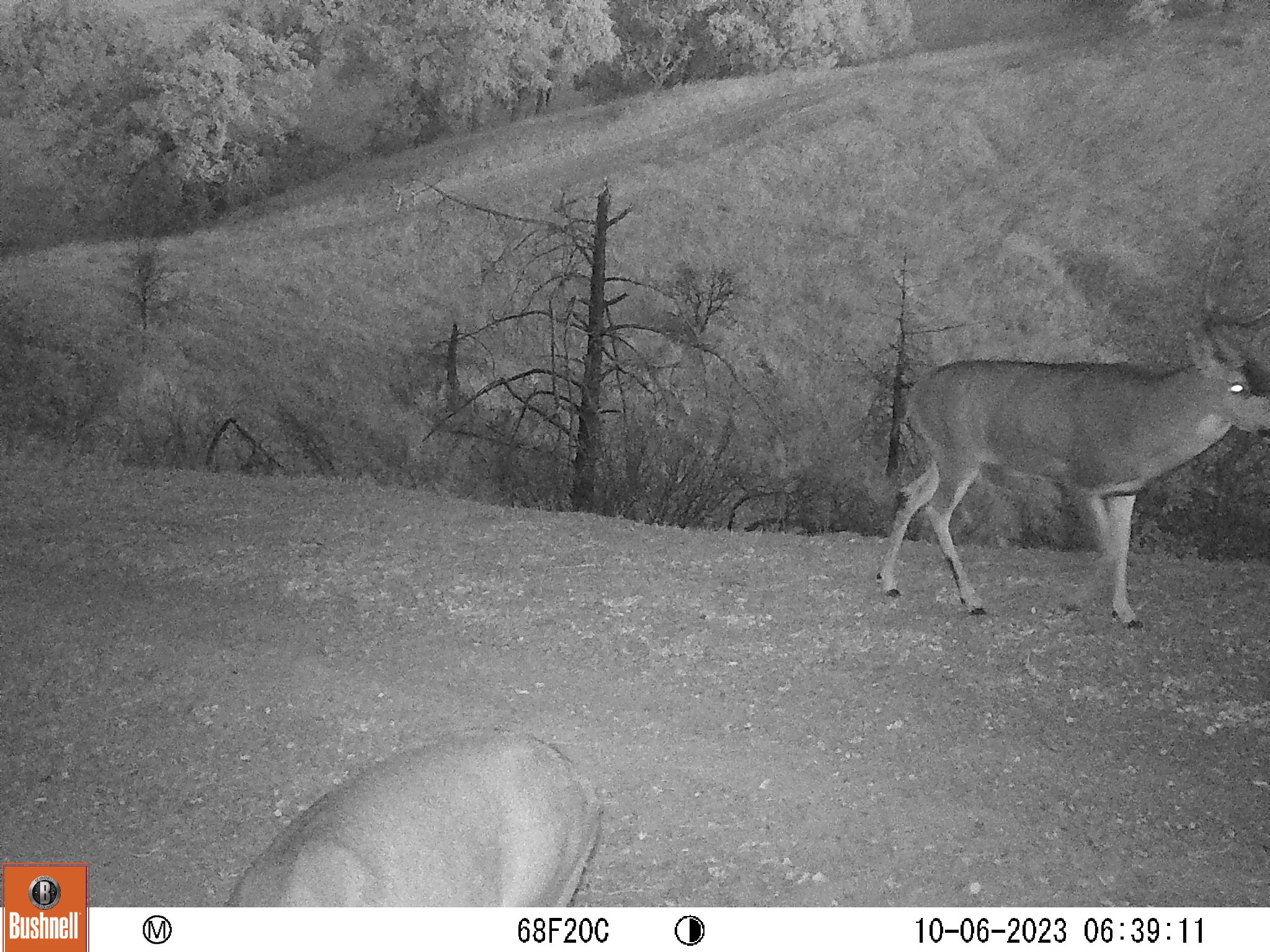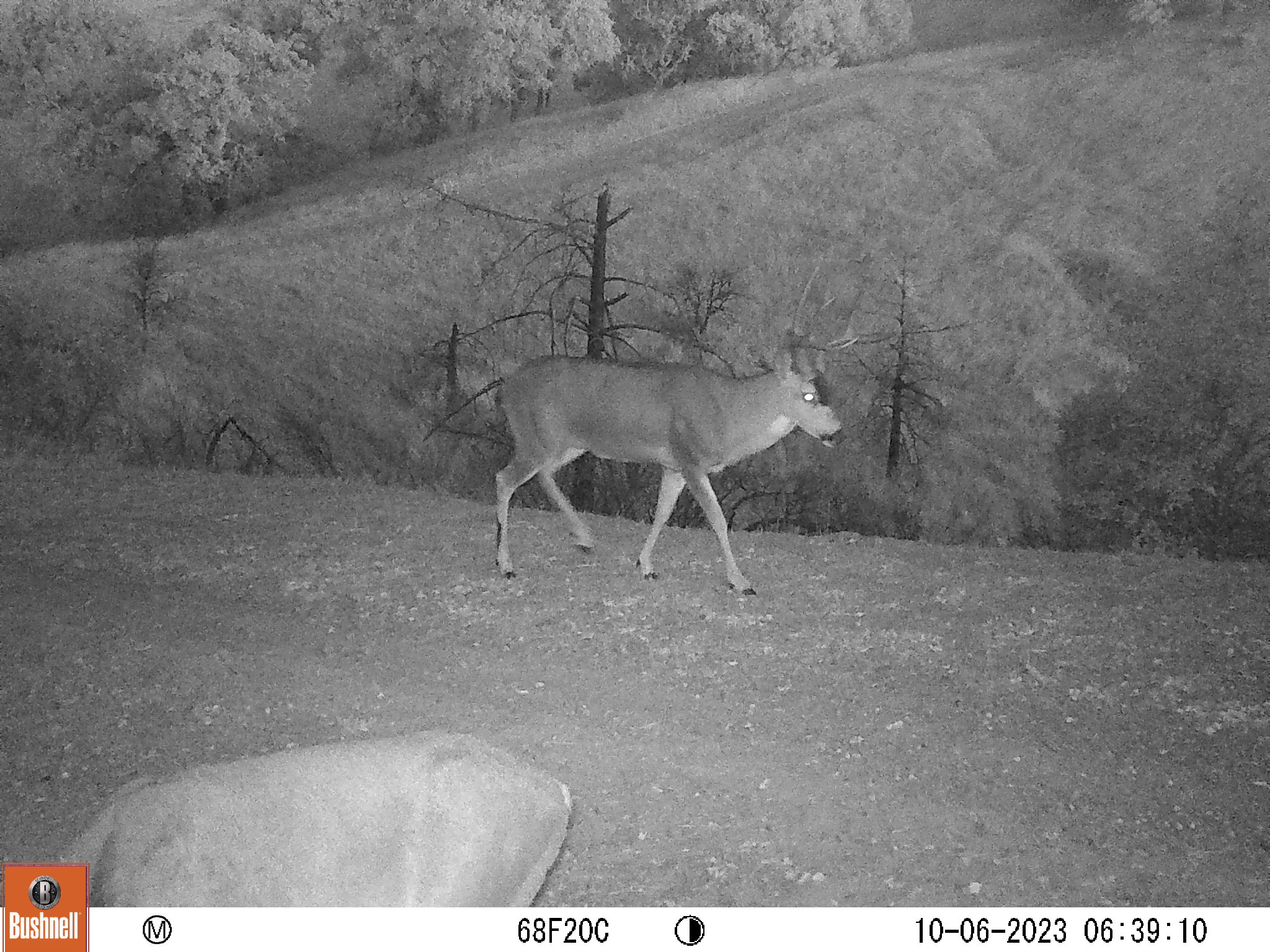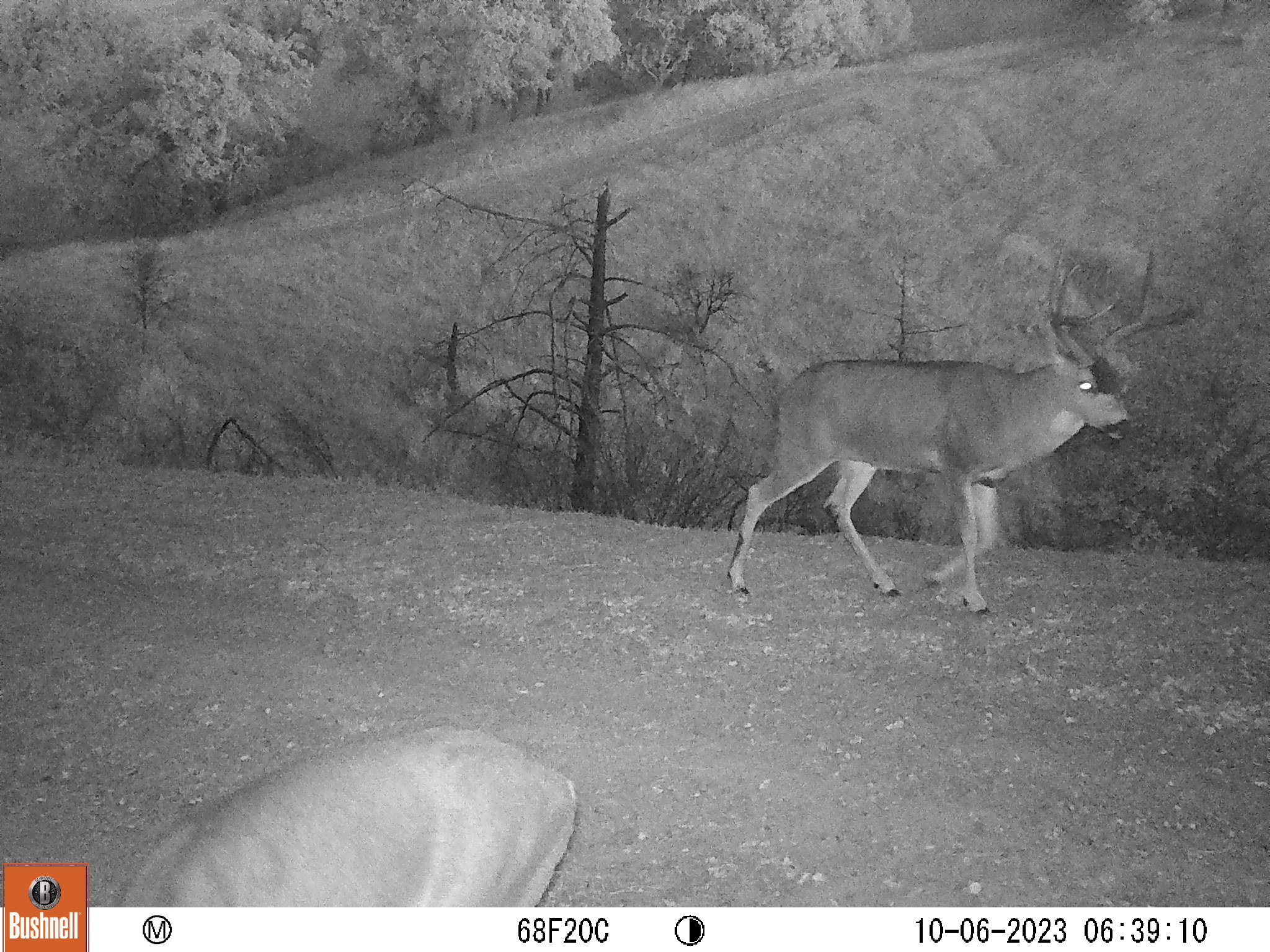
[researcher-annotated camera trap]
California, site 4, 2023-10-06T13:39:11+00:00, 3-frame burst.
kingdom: Animalia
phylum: Chordata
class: Mammalia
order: Artiodactyla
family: Cervidae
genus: Odocoileus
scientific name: Odocoileus hemionus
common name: mule deer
Mule deer (Odocoileus hemionus).